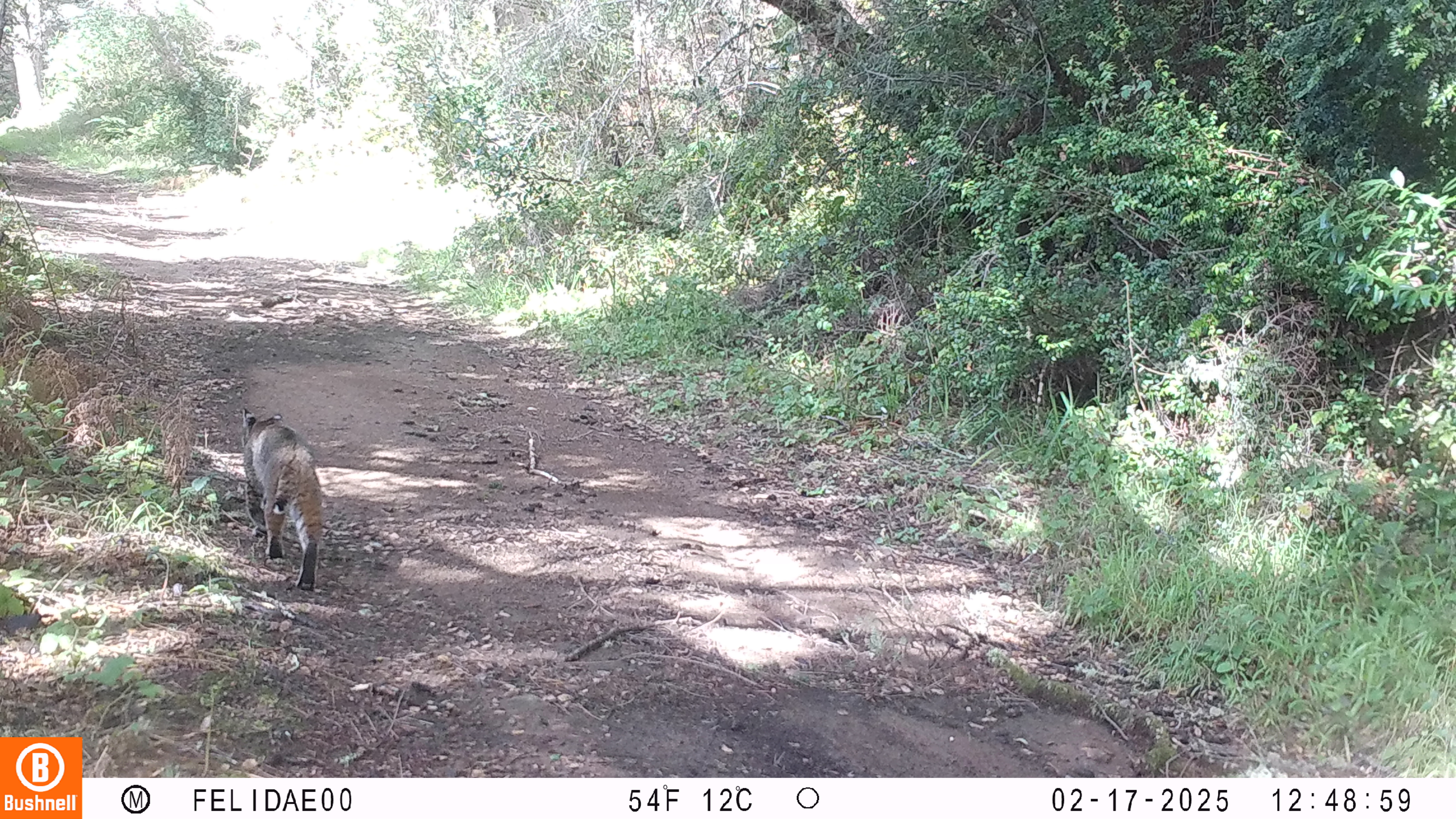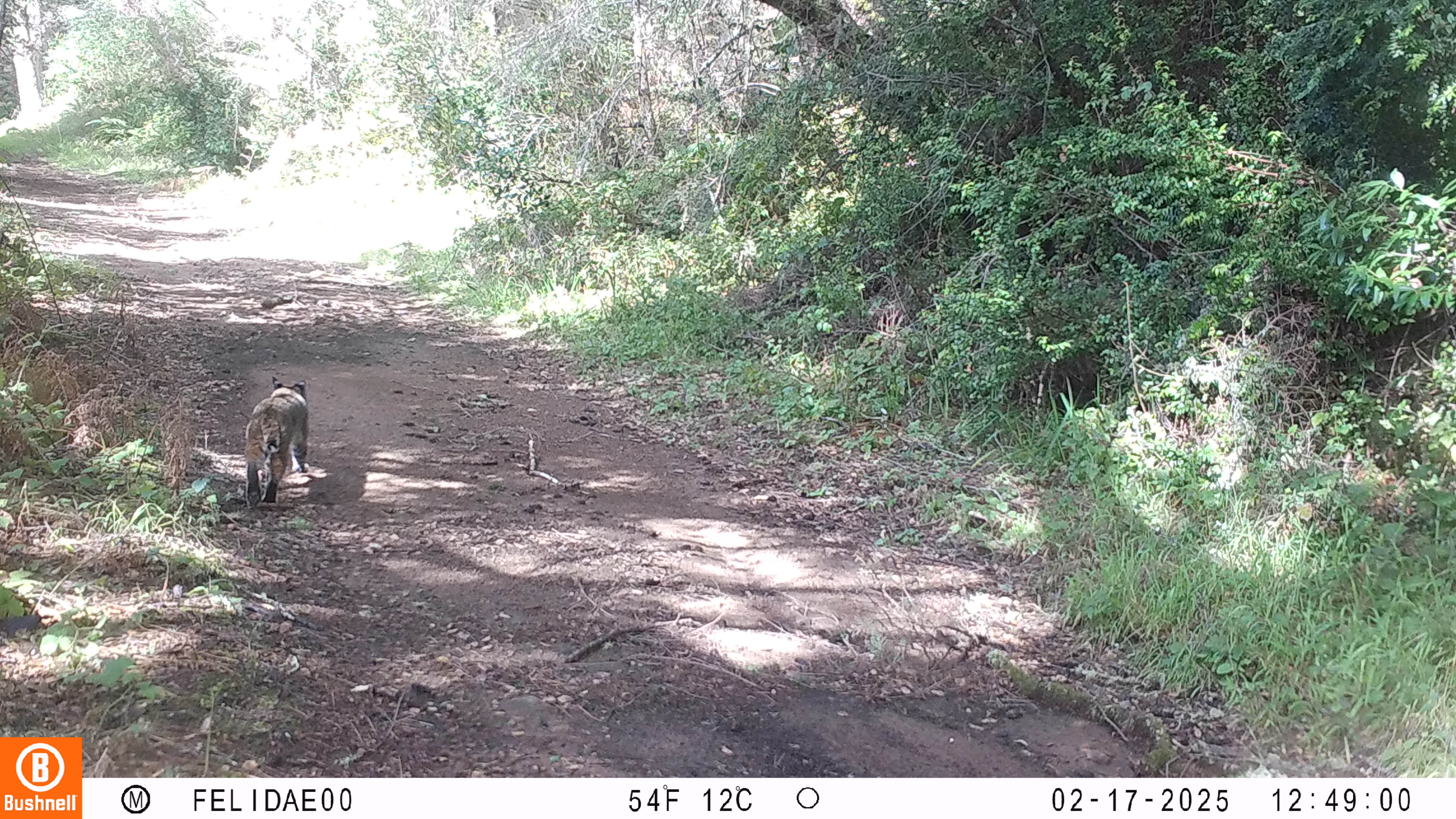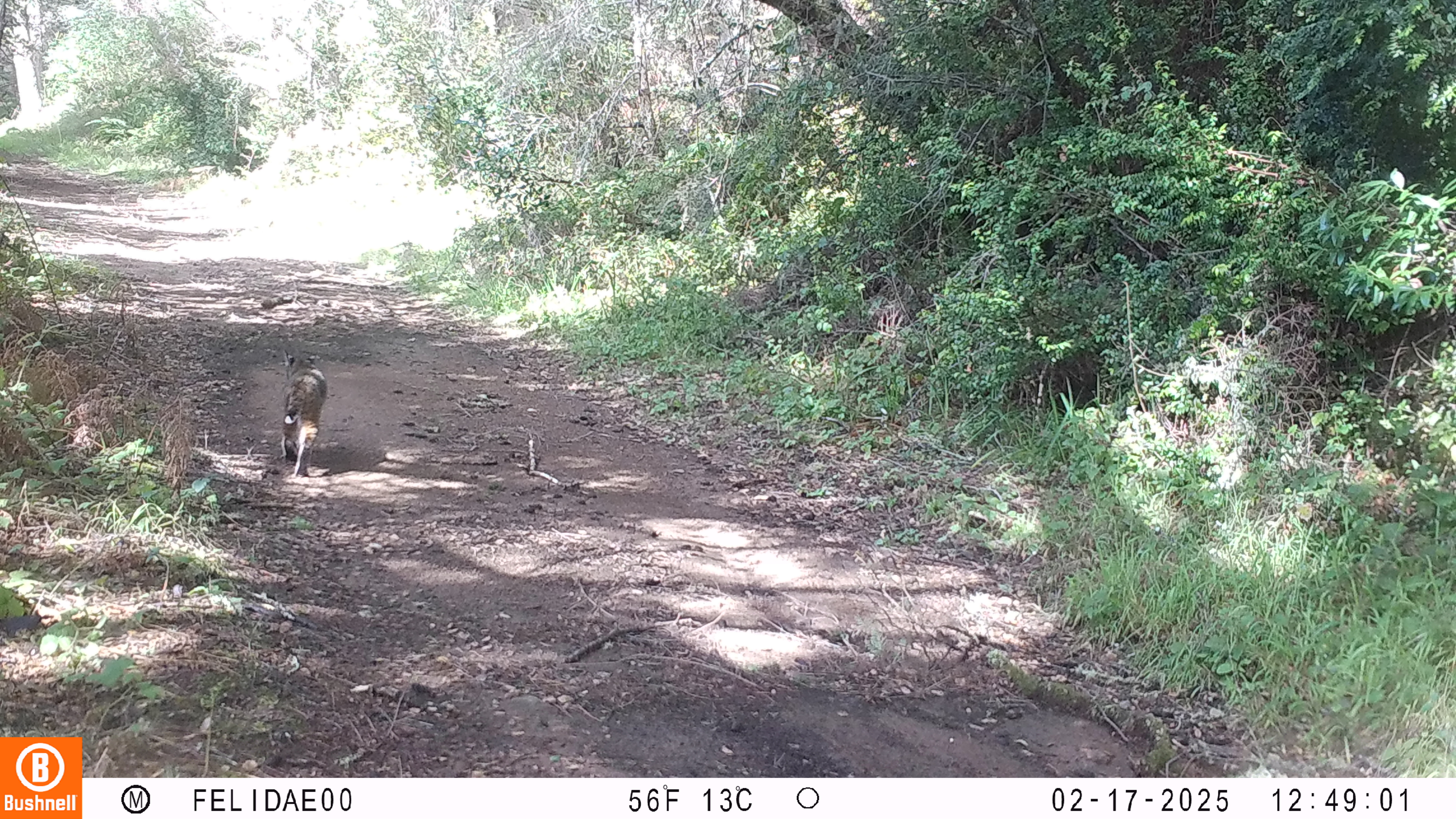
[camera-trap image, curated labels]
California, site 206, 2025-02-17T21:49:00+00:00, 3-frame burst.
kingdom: Animalia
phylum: Chordata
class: Mammalia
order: Carnivora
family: Felidae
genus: Lynx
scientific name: Lynx rufus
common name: bobcat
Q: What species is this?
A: Bobcat (Lynx rufus).